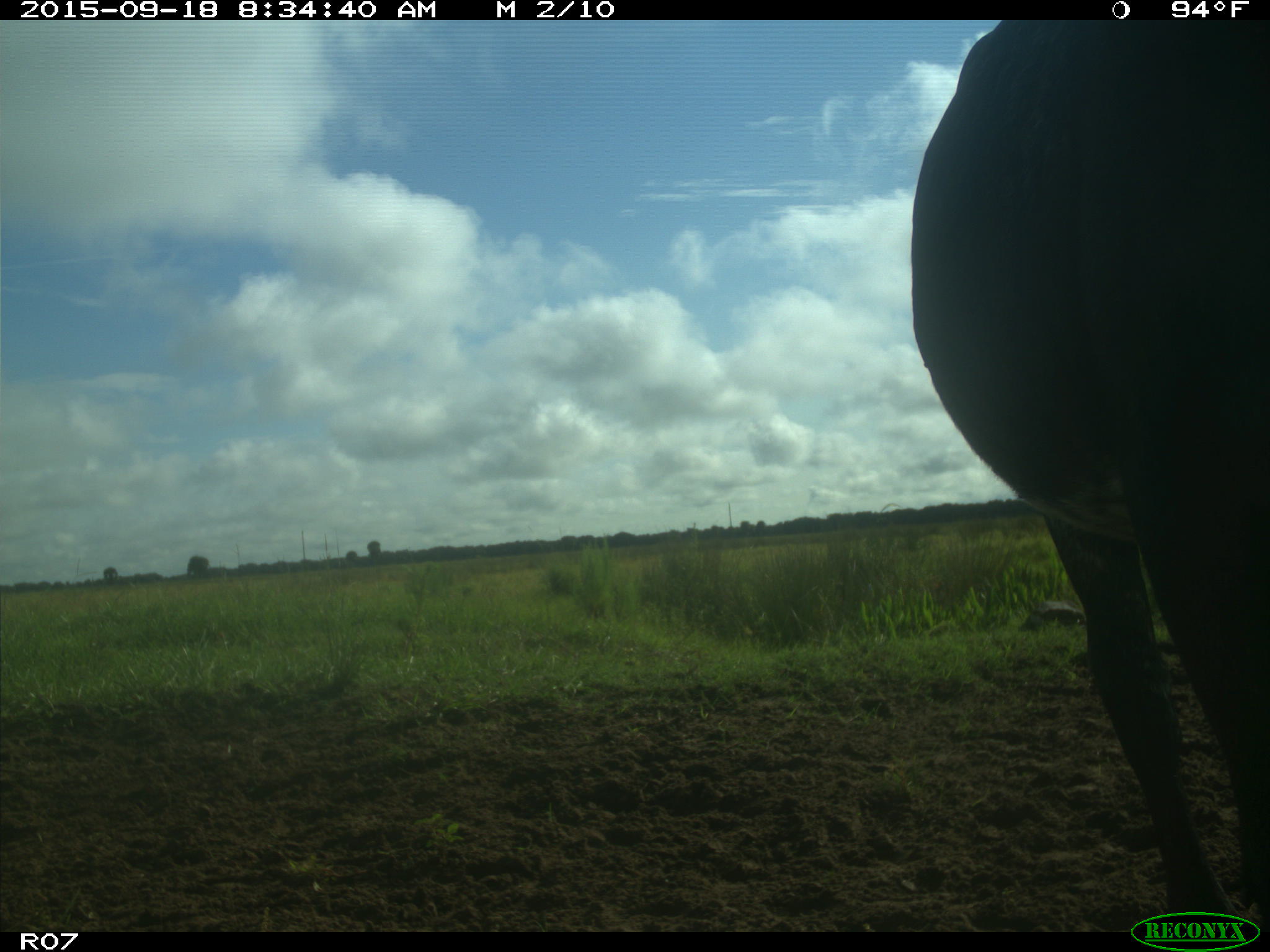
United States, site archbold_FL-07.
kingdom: Animalia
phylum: Chordata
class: Mammalia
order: Artiodactyla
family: Bovidae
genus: Bos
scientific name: Bos taurus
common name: domestic cow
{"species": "Bos taurus (domestic cow)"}